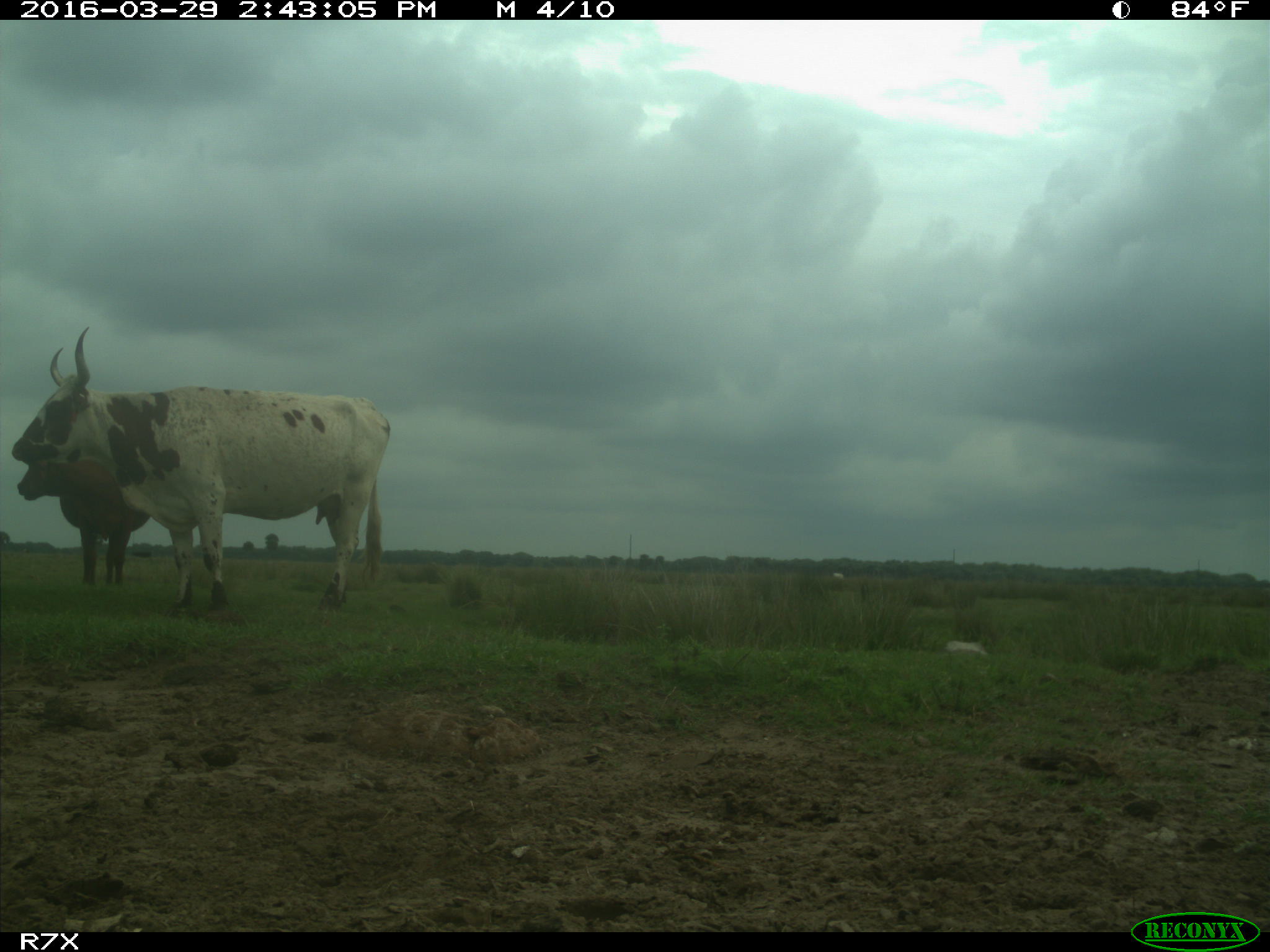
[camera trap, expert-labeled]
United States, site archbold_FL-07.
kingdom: Animalia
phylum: Chordata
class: Mammalia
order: Artiodactyla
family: Bovidae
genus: Bos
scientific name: Bos taurus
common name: domestic cow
Bos taurus (domestic cow).